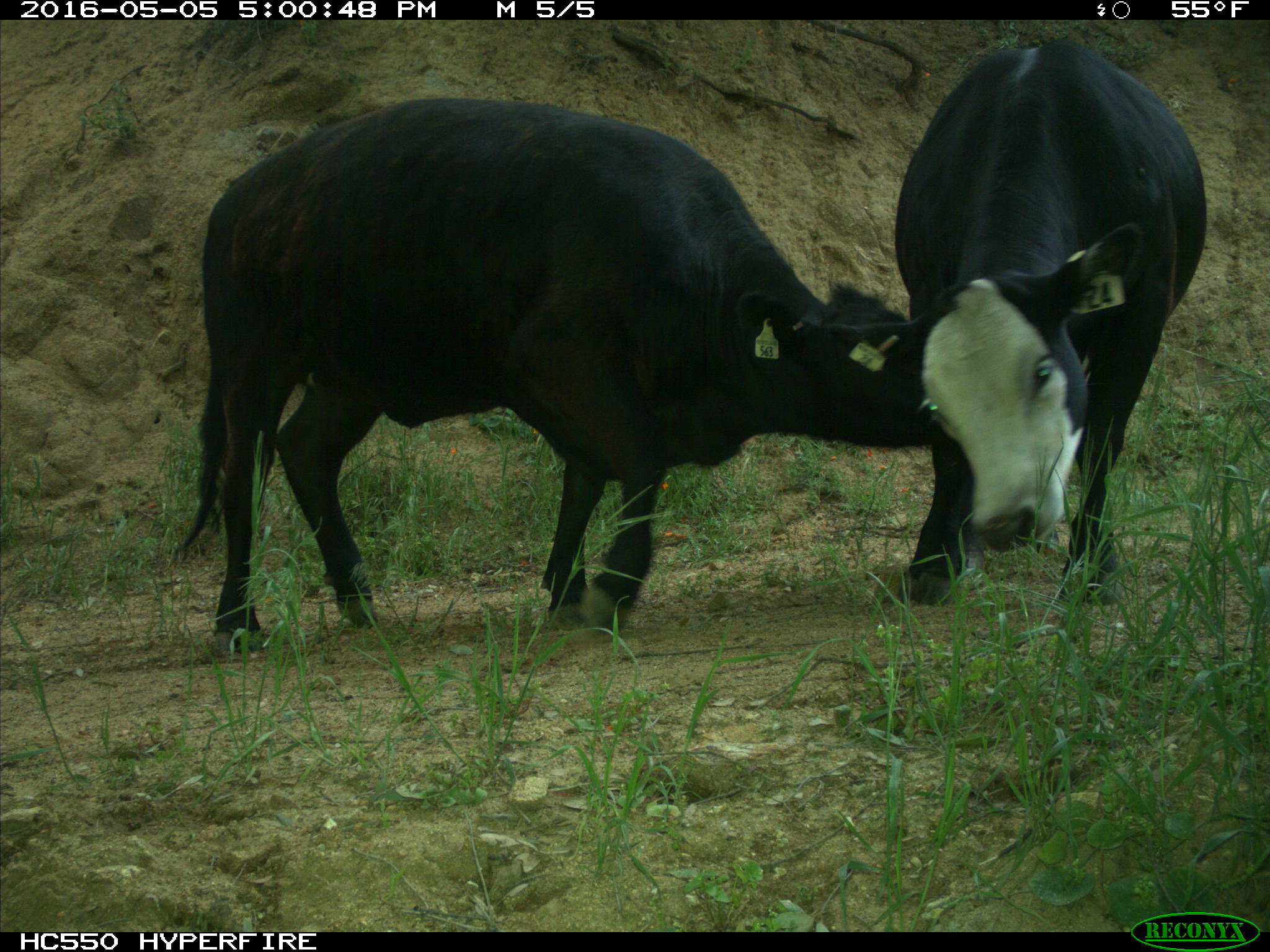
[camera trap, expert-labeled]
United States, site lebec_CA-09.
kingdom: Animalia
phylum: Chordata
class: Mammalia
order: Artiodactyla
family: Bovidae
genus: Bos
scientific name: Bos taurus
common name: domestic cow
Bos taurus (domestic cow).